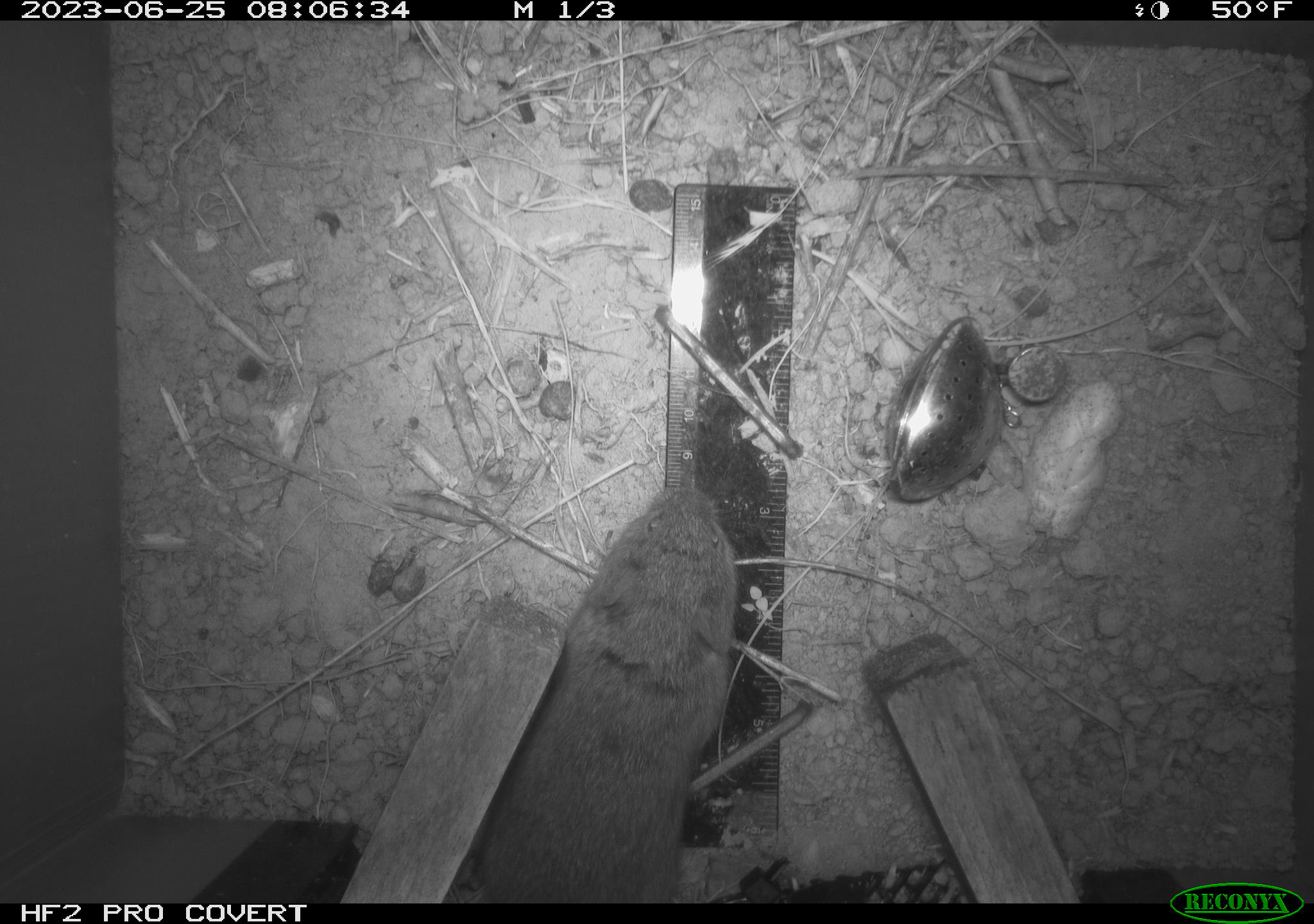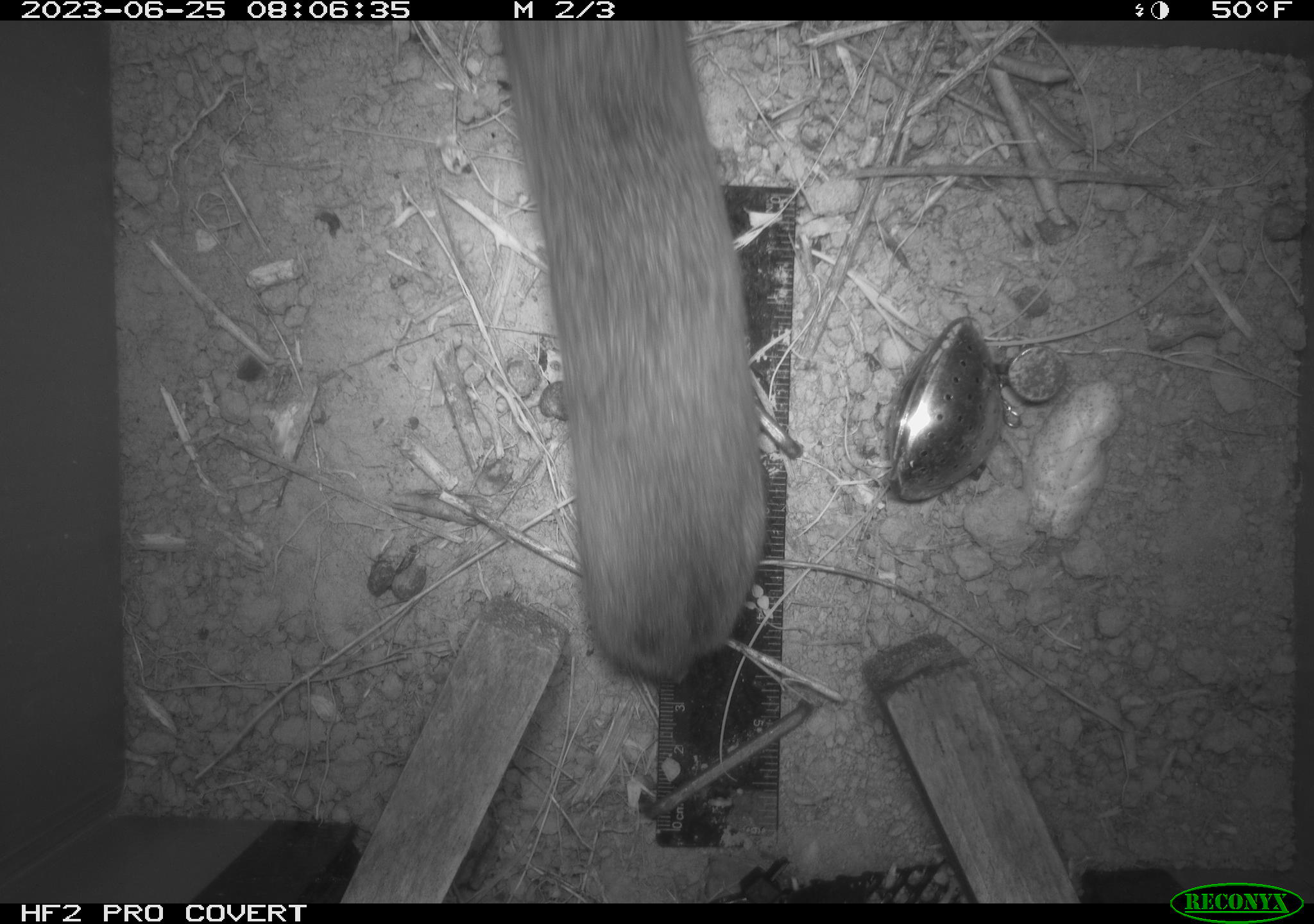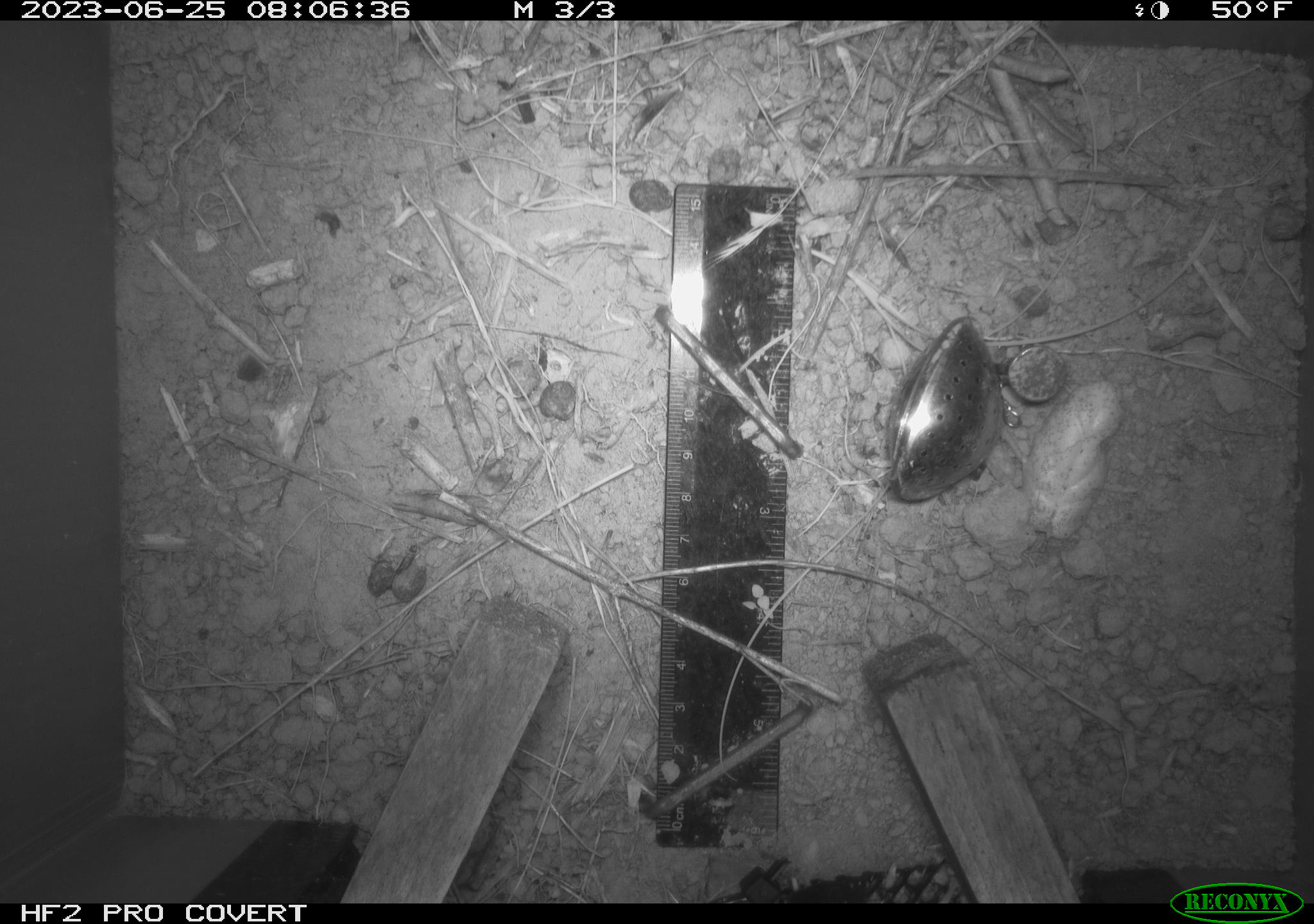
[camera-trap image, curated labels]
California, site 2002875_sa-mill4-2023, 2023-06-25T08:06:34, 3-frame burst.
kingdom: Animalia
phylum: Chordata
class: Mammalia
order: Rodentia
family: Cricetidae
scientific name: Arvicolinae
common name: voles, lemmings, and muskrats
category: arvicolinae subfamily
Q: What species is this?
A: Arvicolinae subfamily (voles, lemmings, and muskrats) (Arvicolinae).